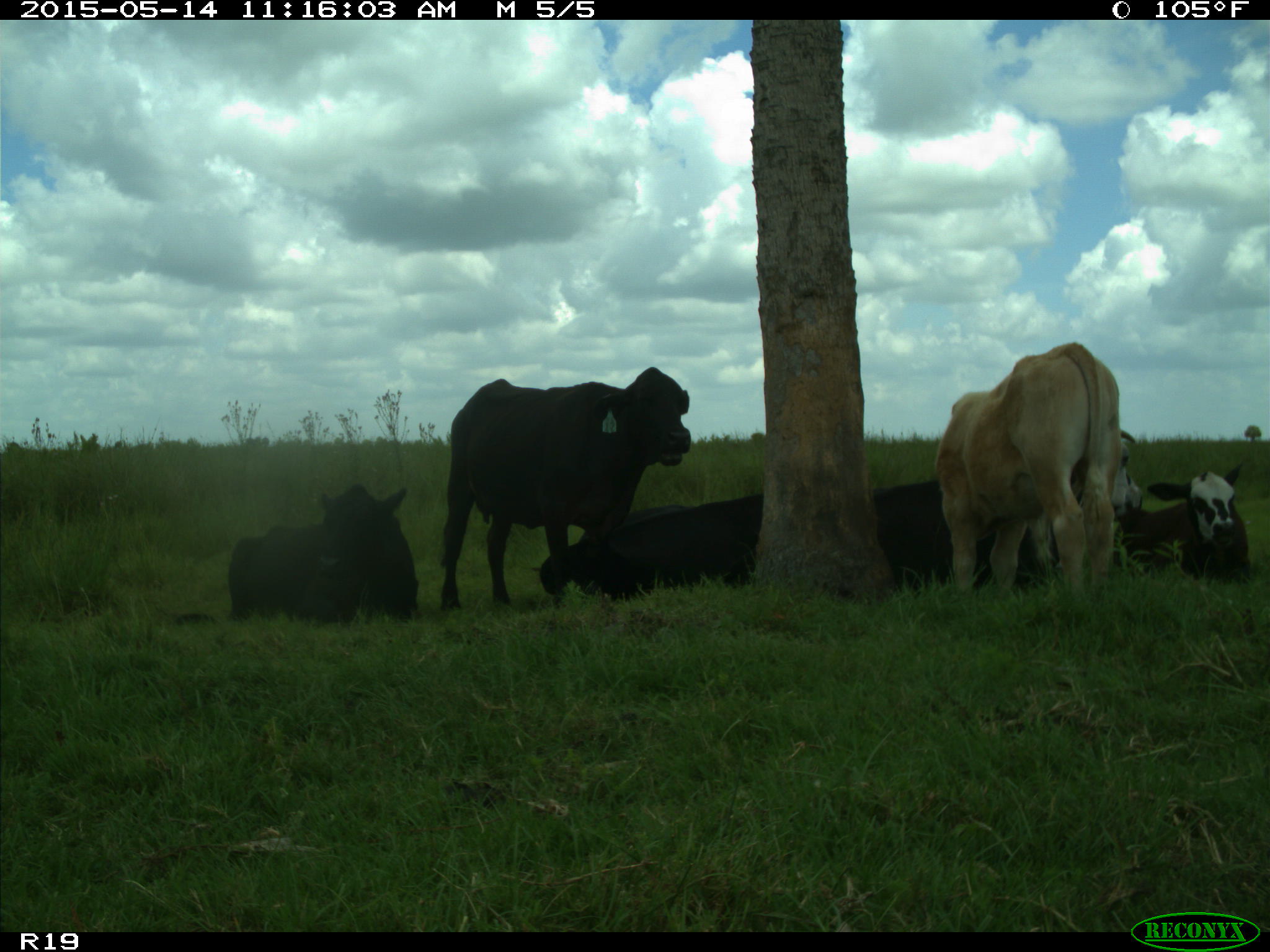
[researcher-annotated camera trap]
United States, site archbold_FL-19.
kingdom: Animalia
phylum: Chordata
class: Mammalia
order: Artiodactyla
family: Bovidae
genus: Bos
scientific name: Bos taurus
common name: domestic cow